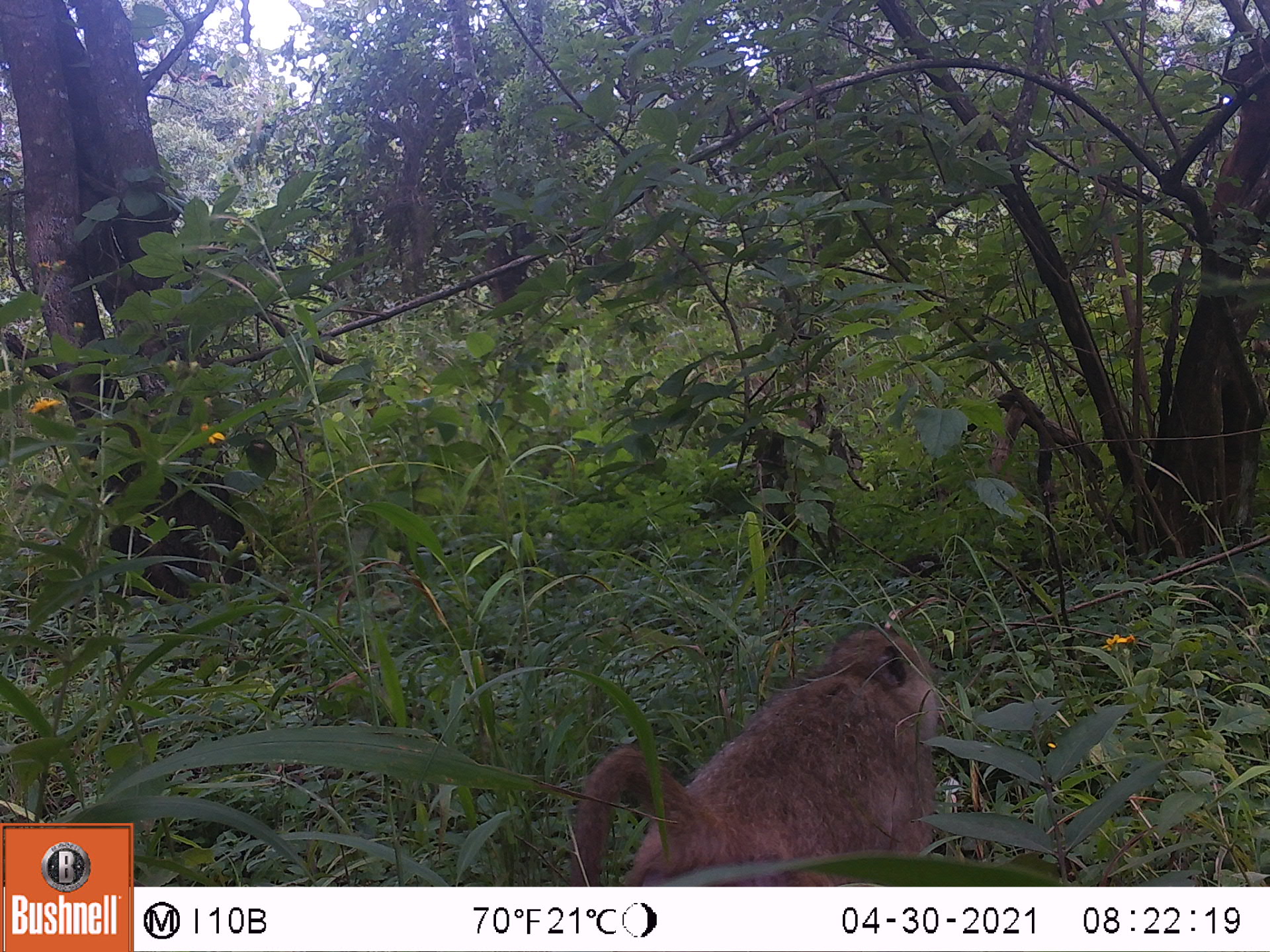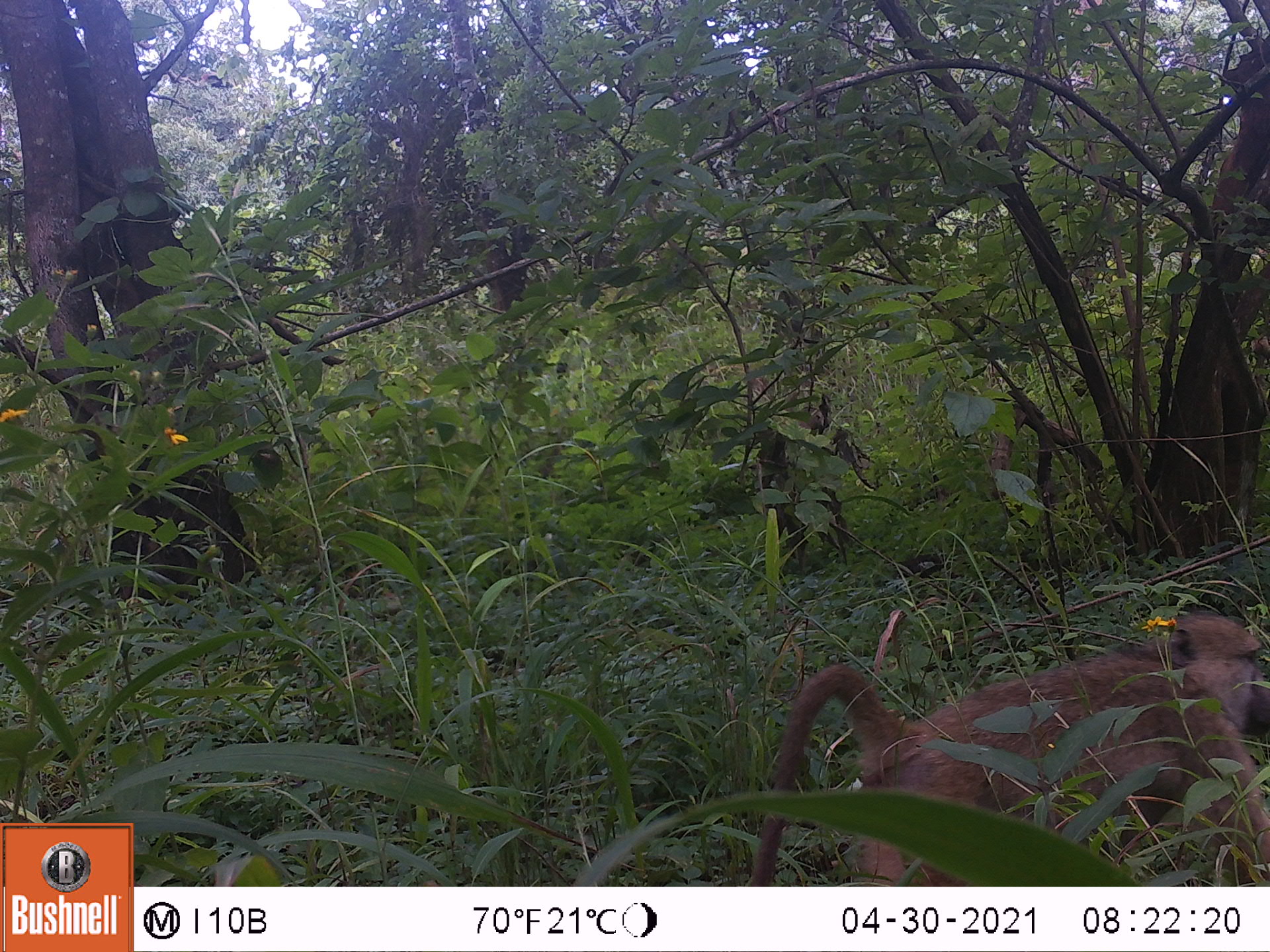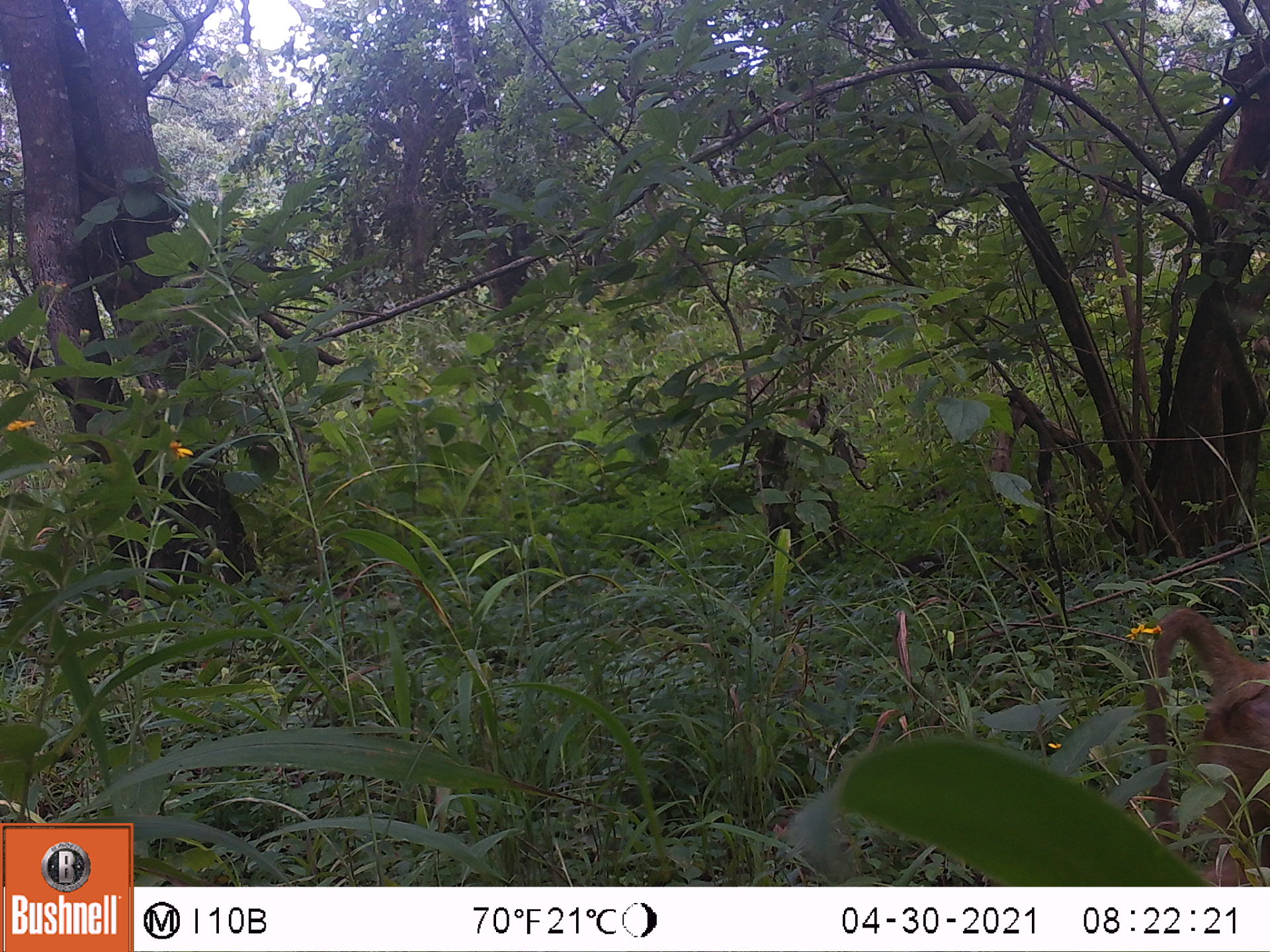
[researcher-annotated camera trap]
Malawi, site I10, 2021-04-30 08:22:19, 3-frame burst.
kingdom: Animalia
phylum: Chordata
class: Mammalia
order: Primates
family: Cercopithecidae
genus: Papio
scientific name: Papio cynocephalus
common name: yellow baboon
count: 1